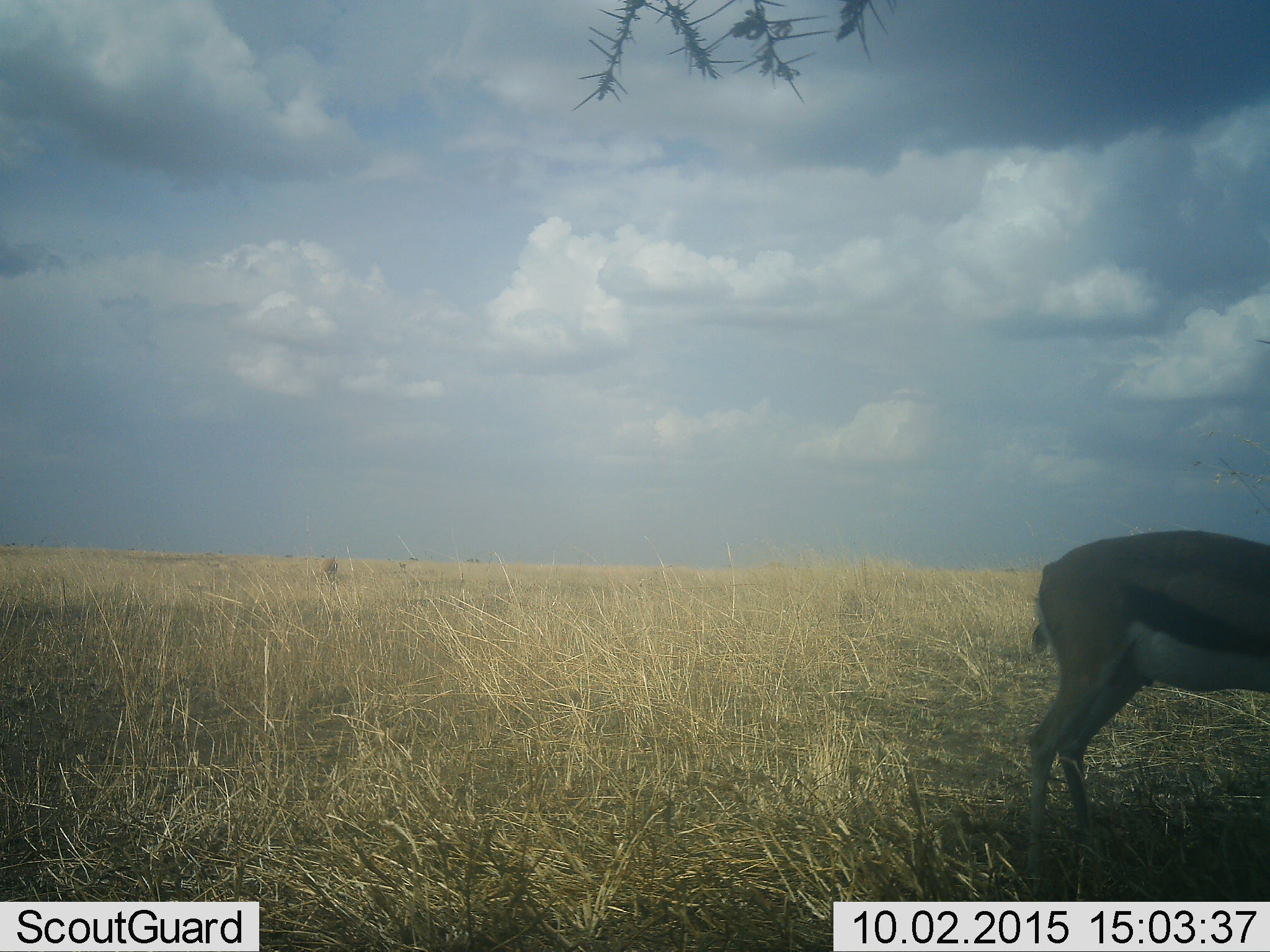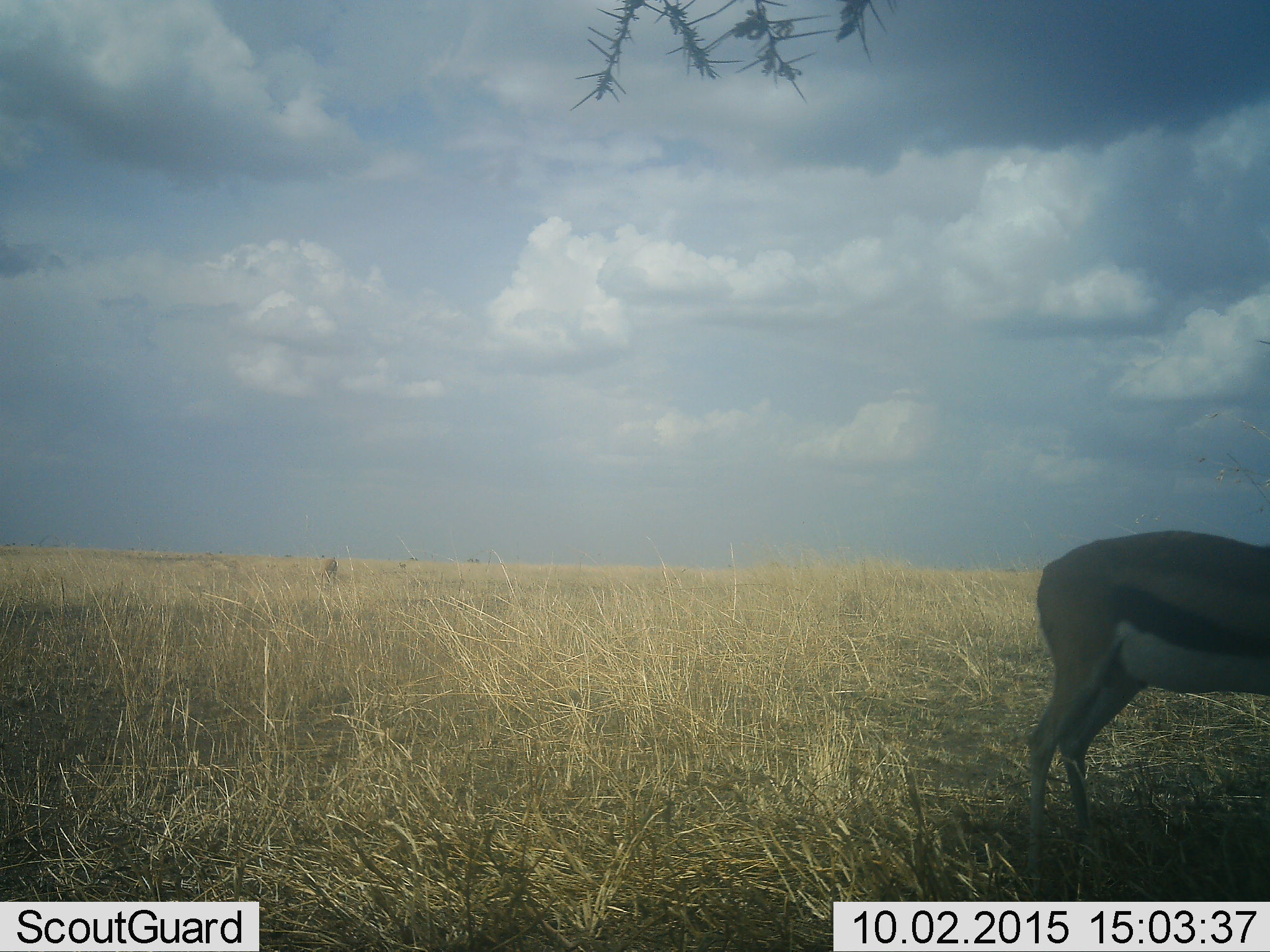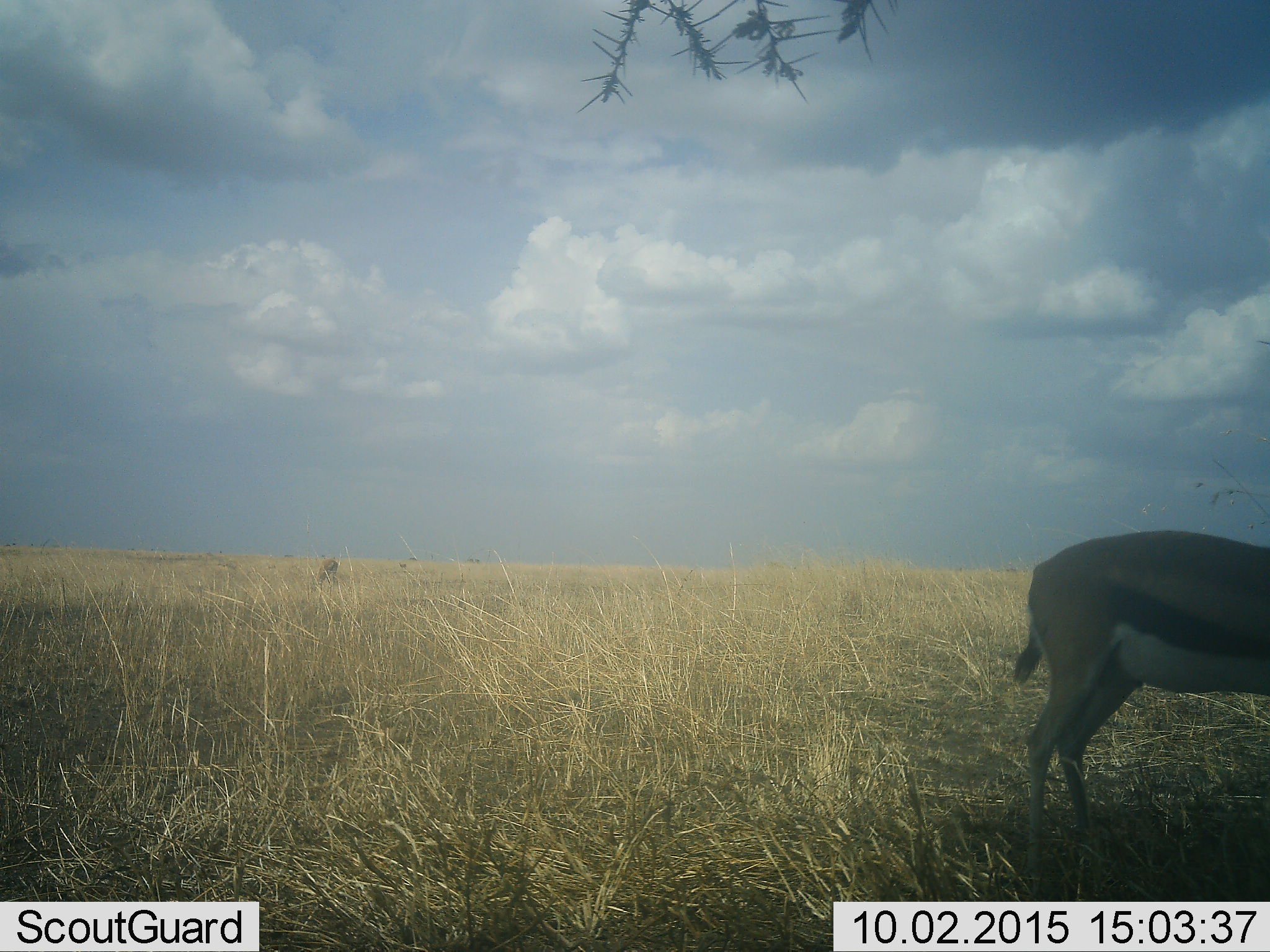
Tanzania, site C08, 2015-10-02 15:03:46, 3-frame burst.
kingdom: Animalia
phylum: Chordata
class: Mammalia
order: Artiodactyla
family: Bovidae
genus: Eudorcas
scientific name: Eudorcas thomsonii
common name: thomson's gazelle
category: gazellethomsons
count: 1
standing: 85%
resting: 0%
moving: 8%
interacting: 0%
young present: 0%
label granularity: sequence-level